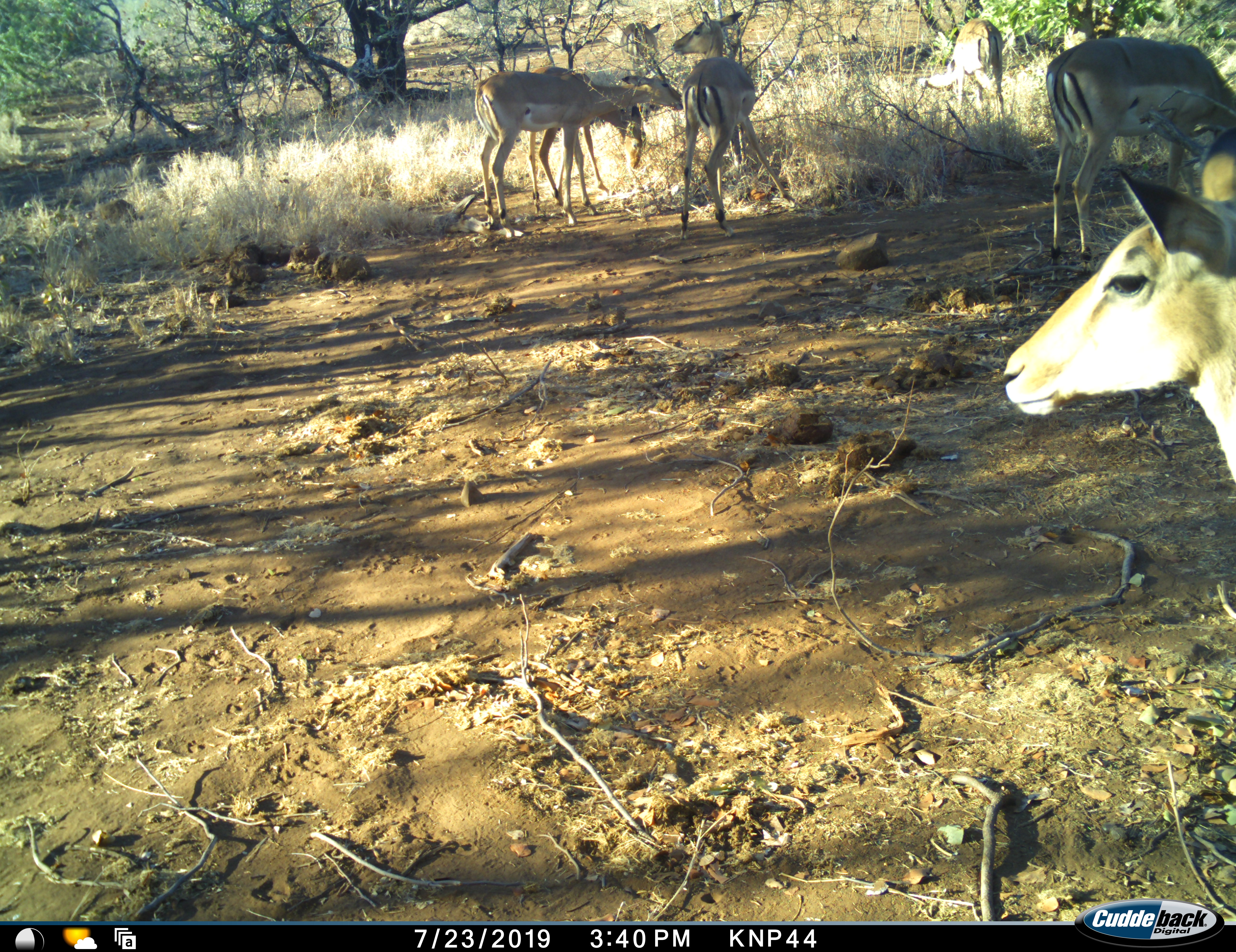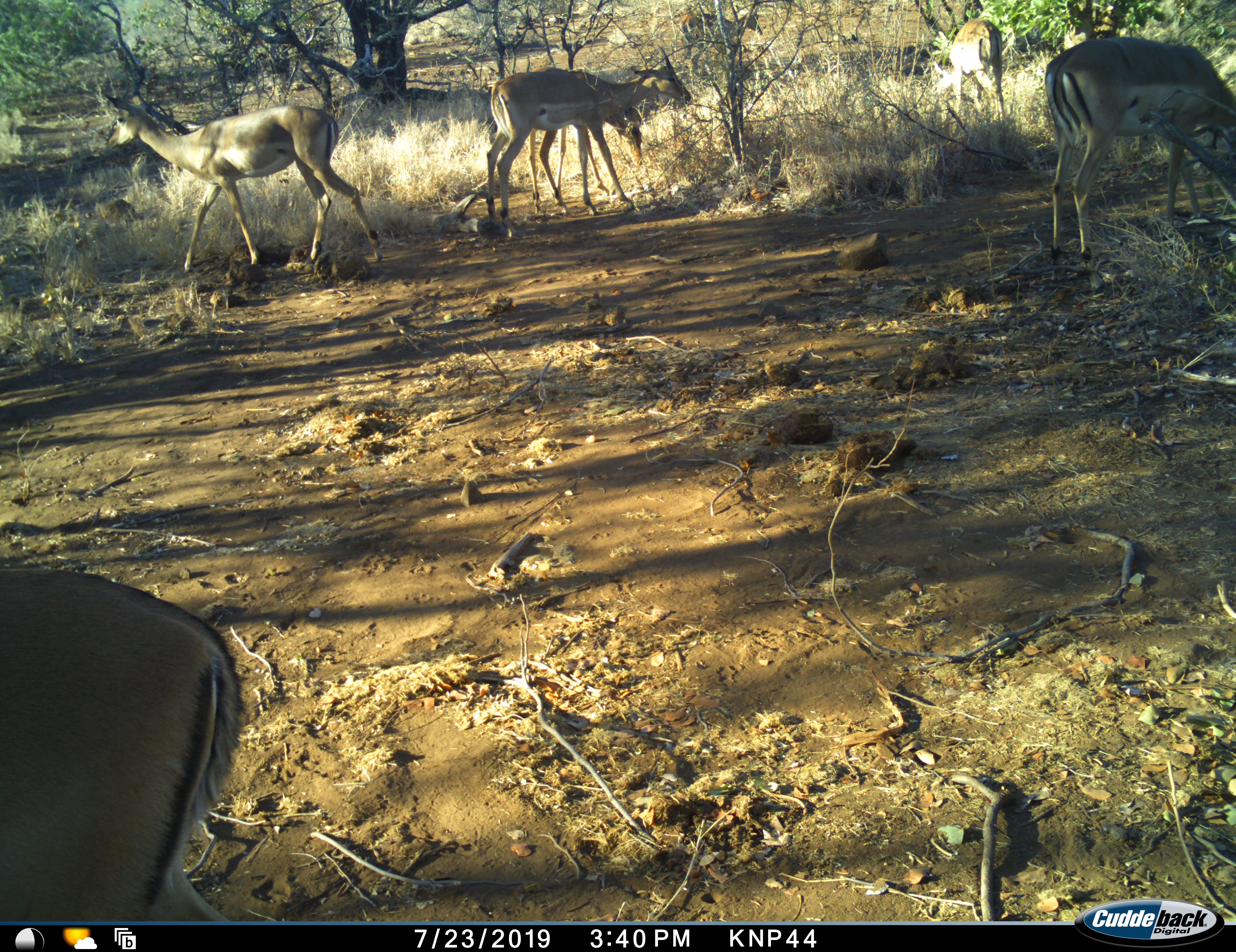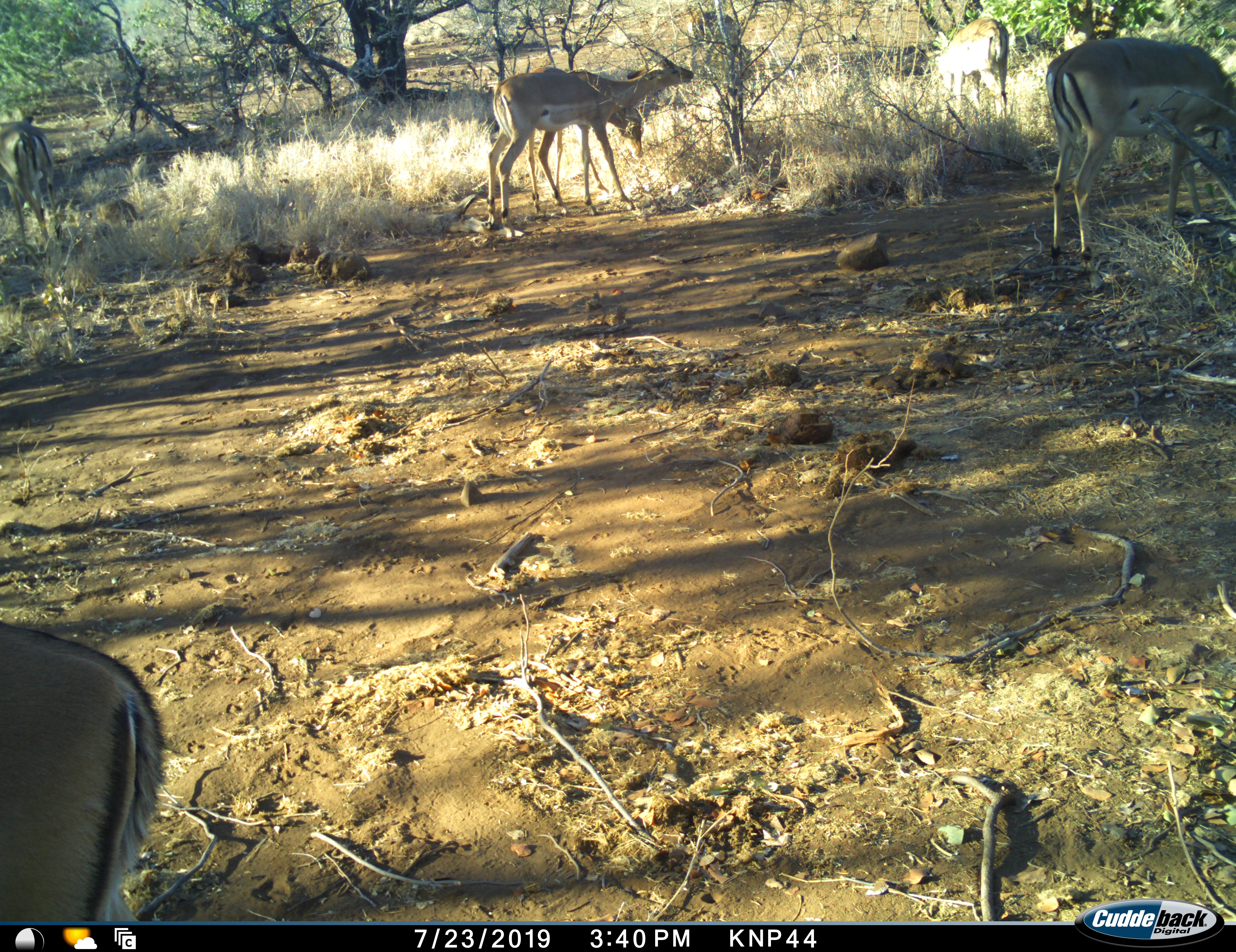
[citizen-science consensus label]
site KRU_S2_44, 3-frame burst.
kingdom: Animalia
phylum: Chordata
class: Mammalia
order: Artiodactyla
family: Bovidae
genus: Aepyceros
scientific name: Aepyceros melampus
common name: impala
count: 7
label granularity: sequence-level